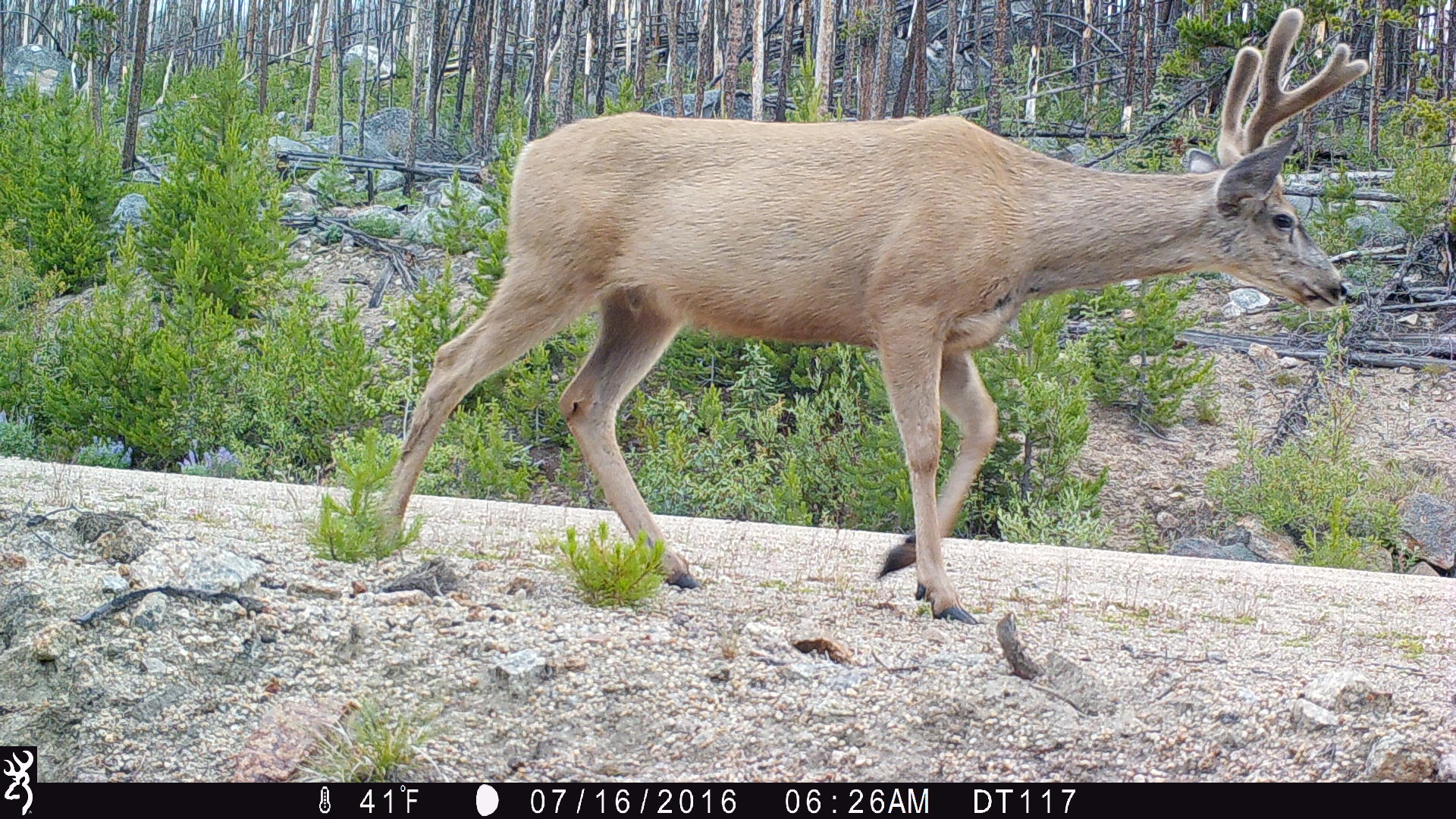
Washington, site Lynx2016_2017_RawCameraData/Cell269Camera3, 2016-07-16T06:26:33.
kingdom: Animalia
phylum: Chordata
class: Mammalia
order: Artiodactyla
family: Cervidae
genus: Odocoileus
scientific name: Odocoileus hemionus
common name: mule deer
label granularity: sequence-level